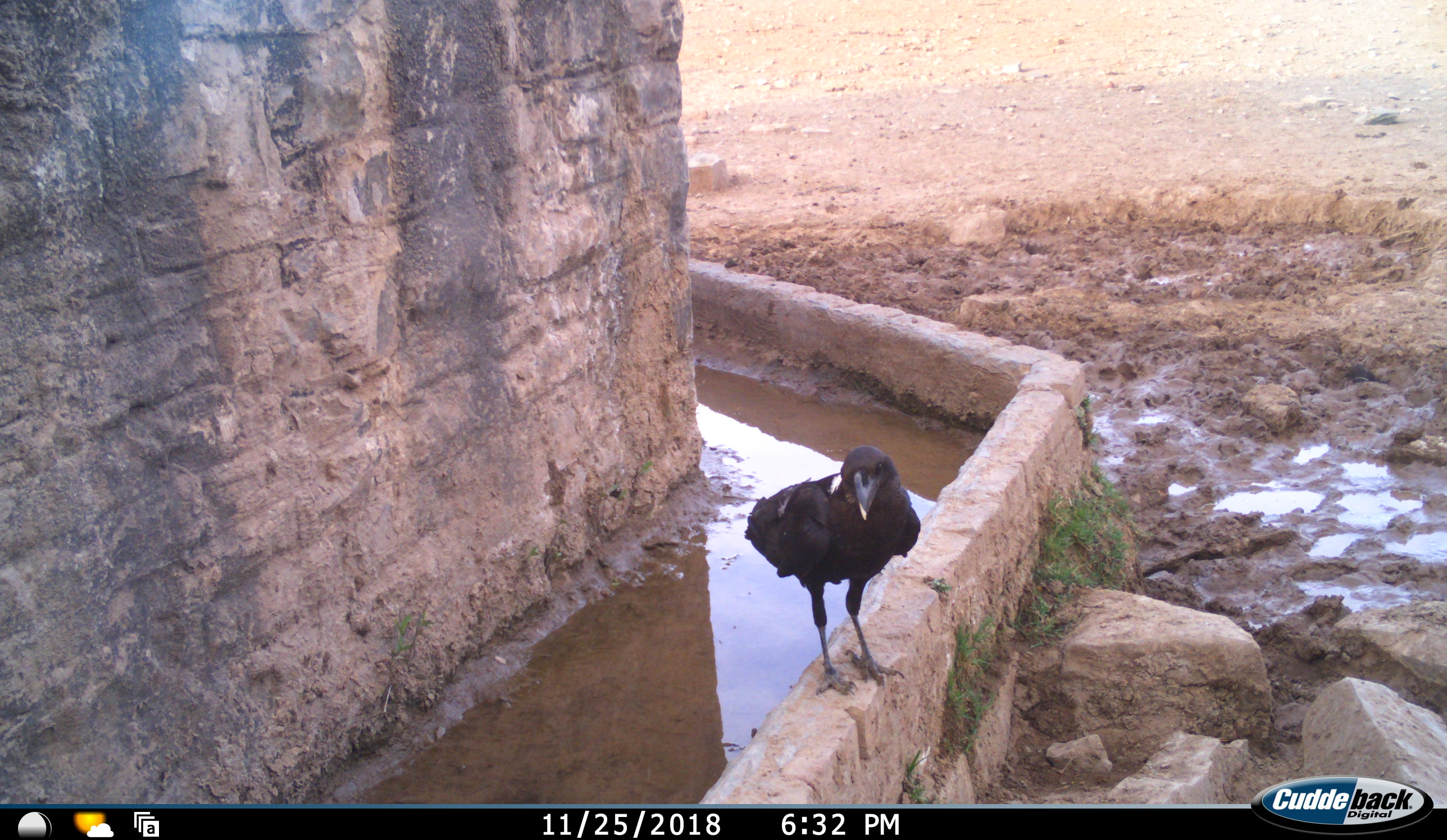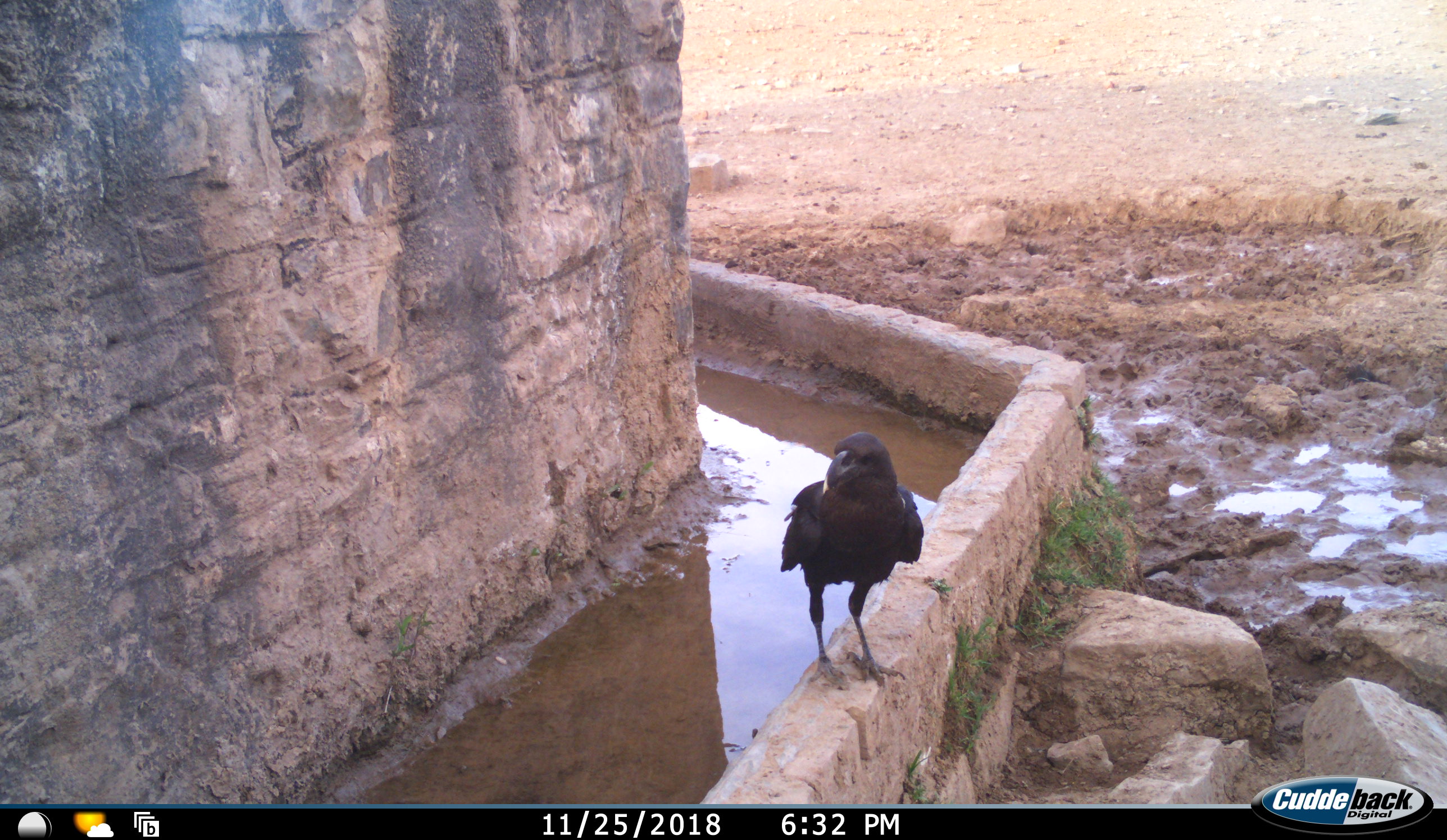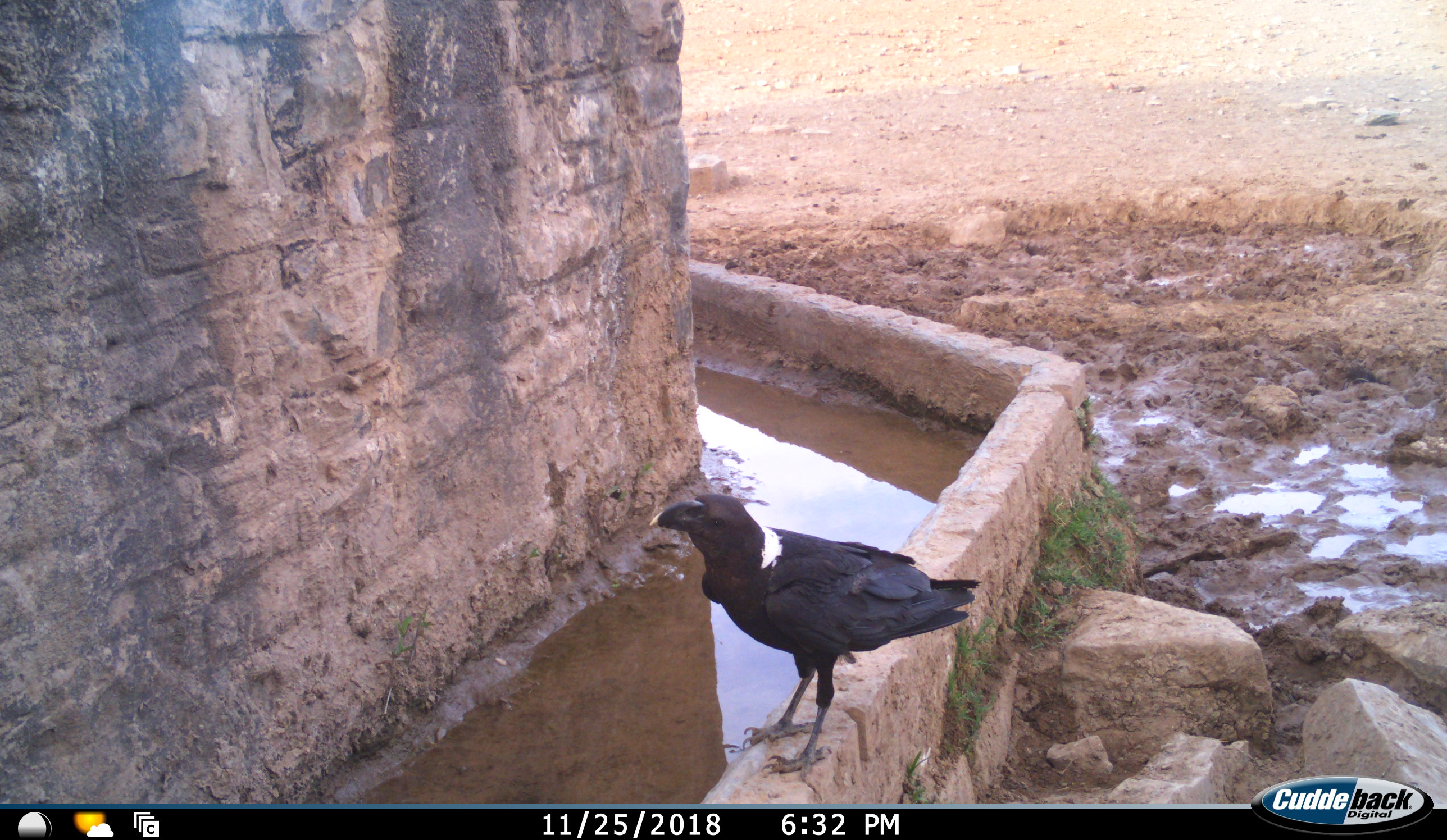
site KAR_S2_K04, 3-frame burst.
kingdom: Animalia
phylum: Chordata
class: Aves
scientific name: Aves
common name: bird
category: birdother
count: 1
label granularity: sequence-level